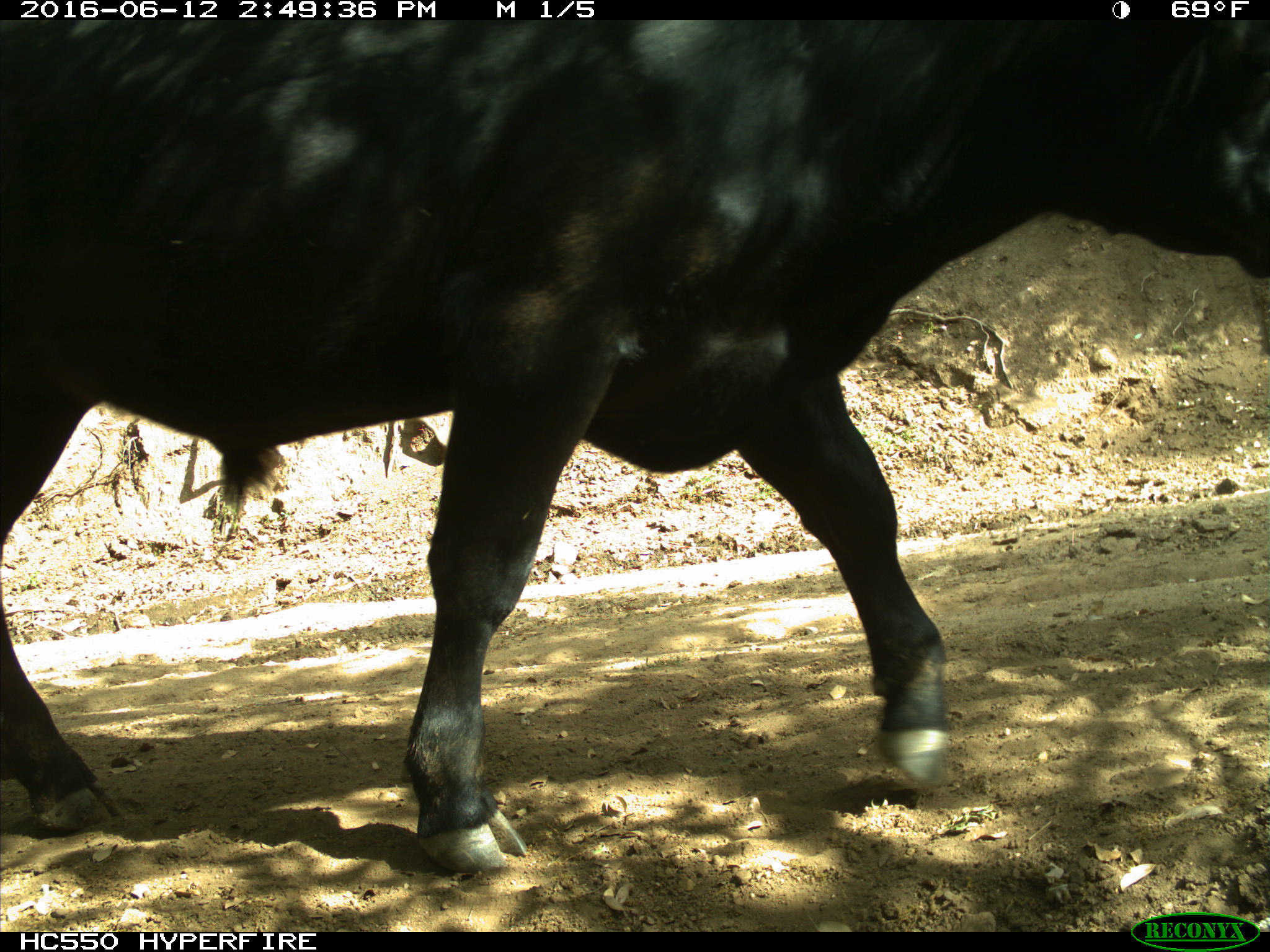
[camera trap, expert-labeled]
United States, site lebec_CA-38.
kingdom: Animalia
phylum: Chordata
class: Mammalia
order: Artiodactyla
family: Bovidae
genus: Bos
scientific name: Bos taurus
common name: domestic cow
Bos taurus (domestic cow).